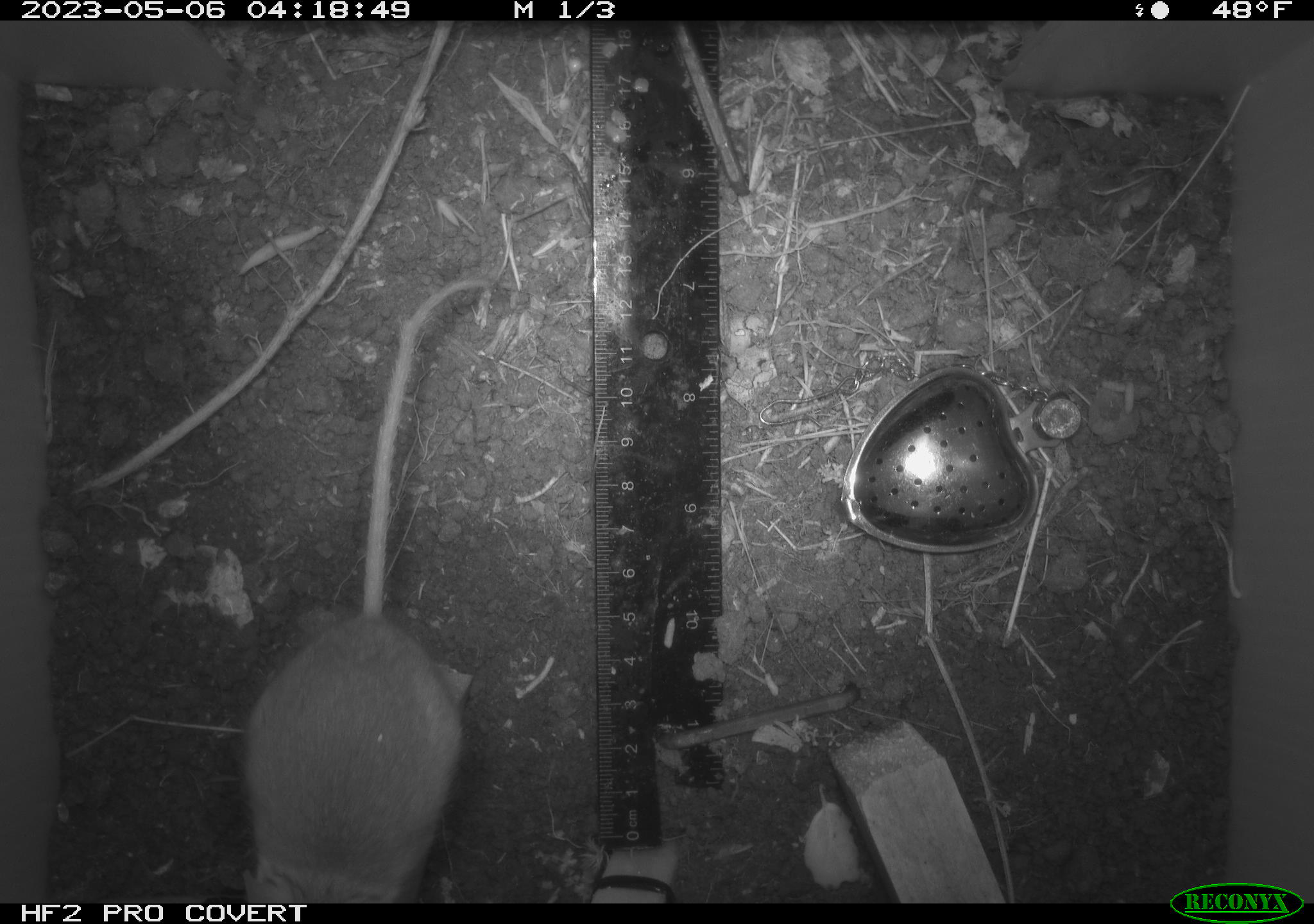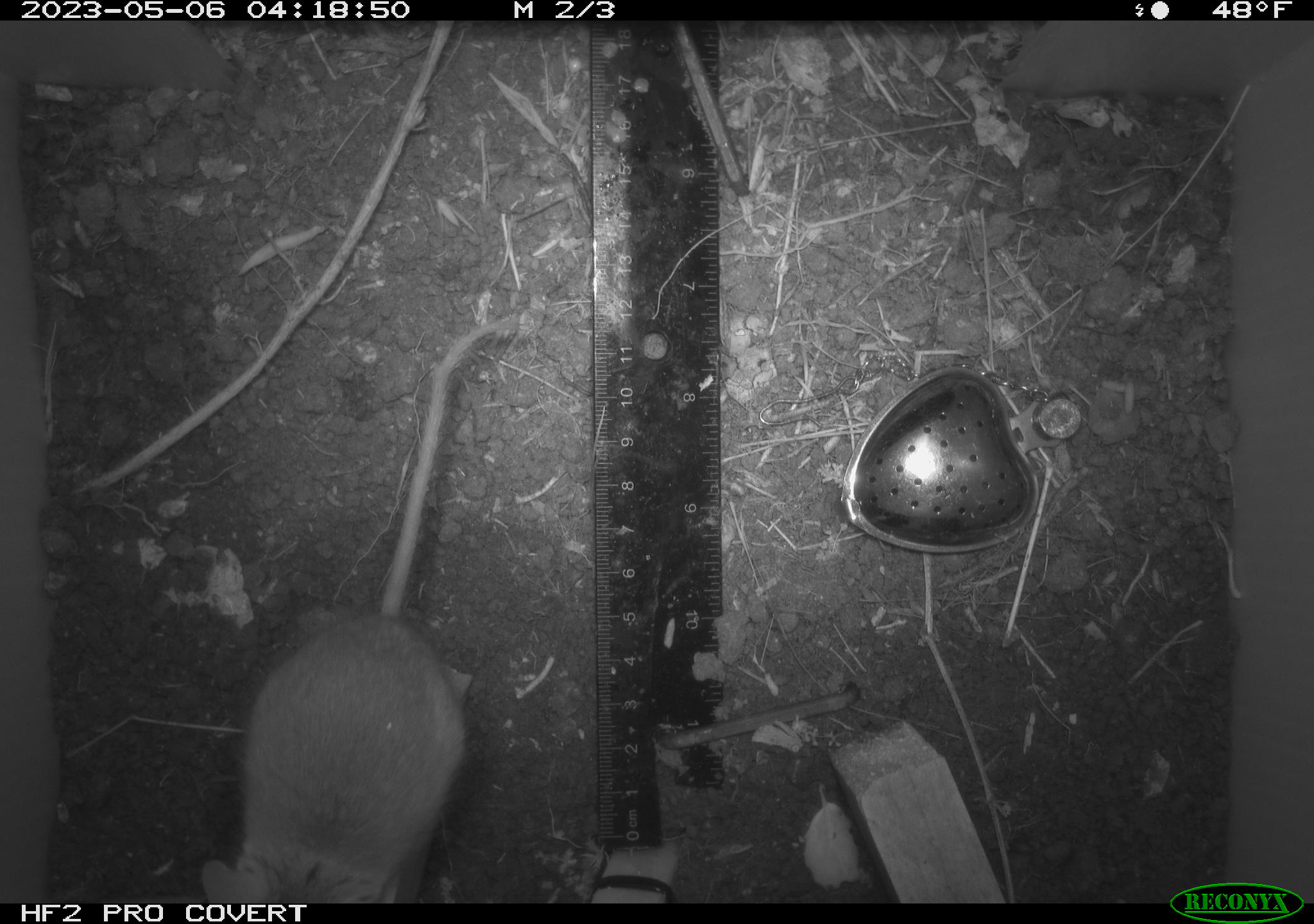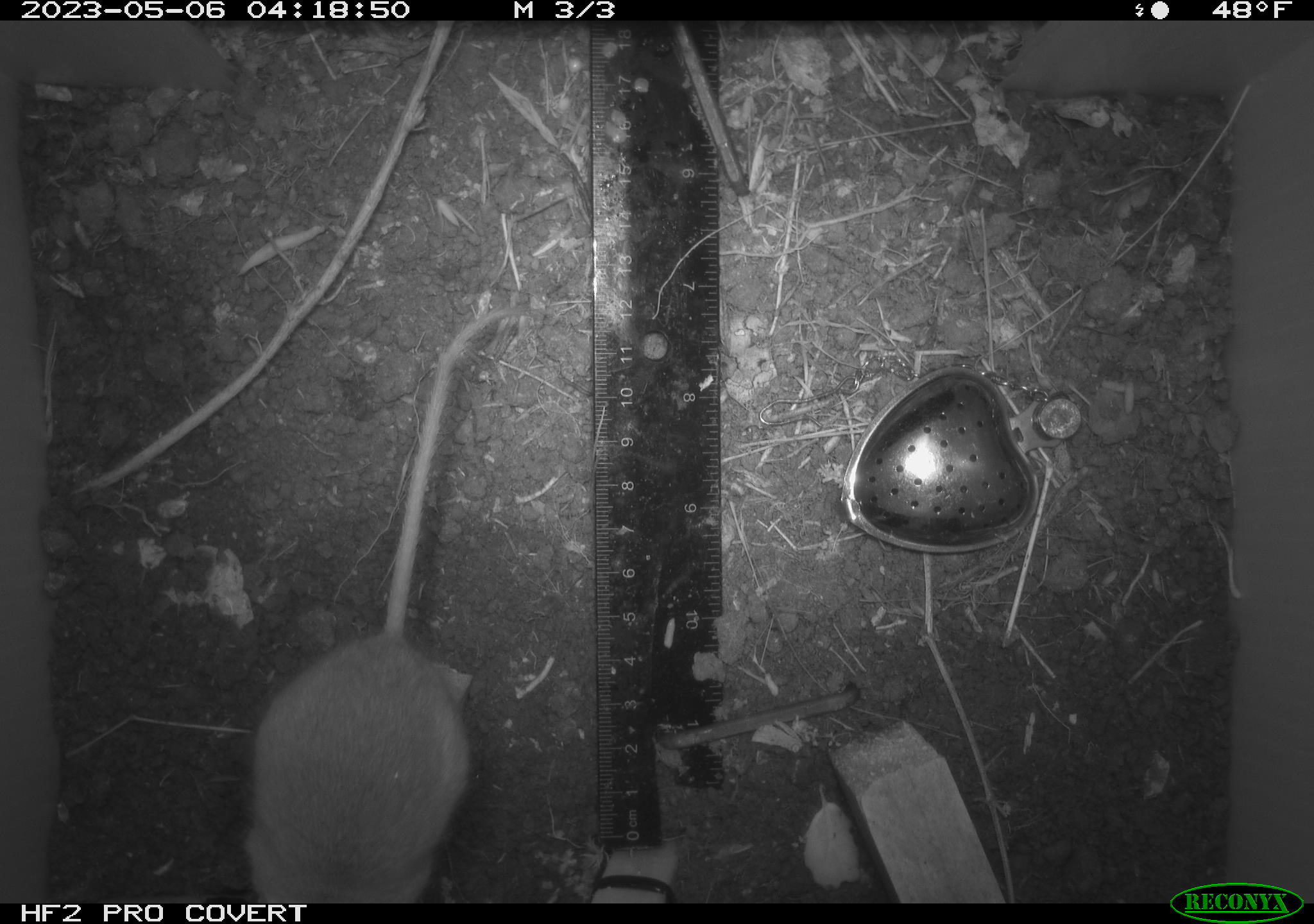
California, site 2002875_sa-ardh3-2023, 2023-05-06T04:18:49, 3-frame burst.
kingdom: Animalia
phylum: Chordata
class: Mammalia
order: Rodentia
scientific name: Rodentia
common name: mouse species